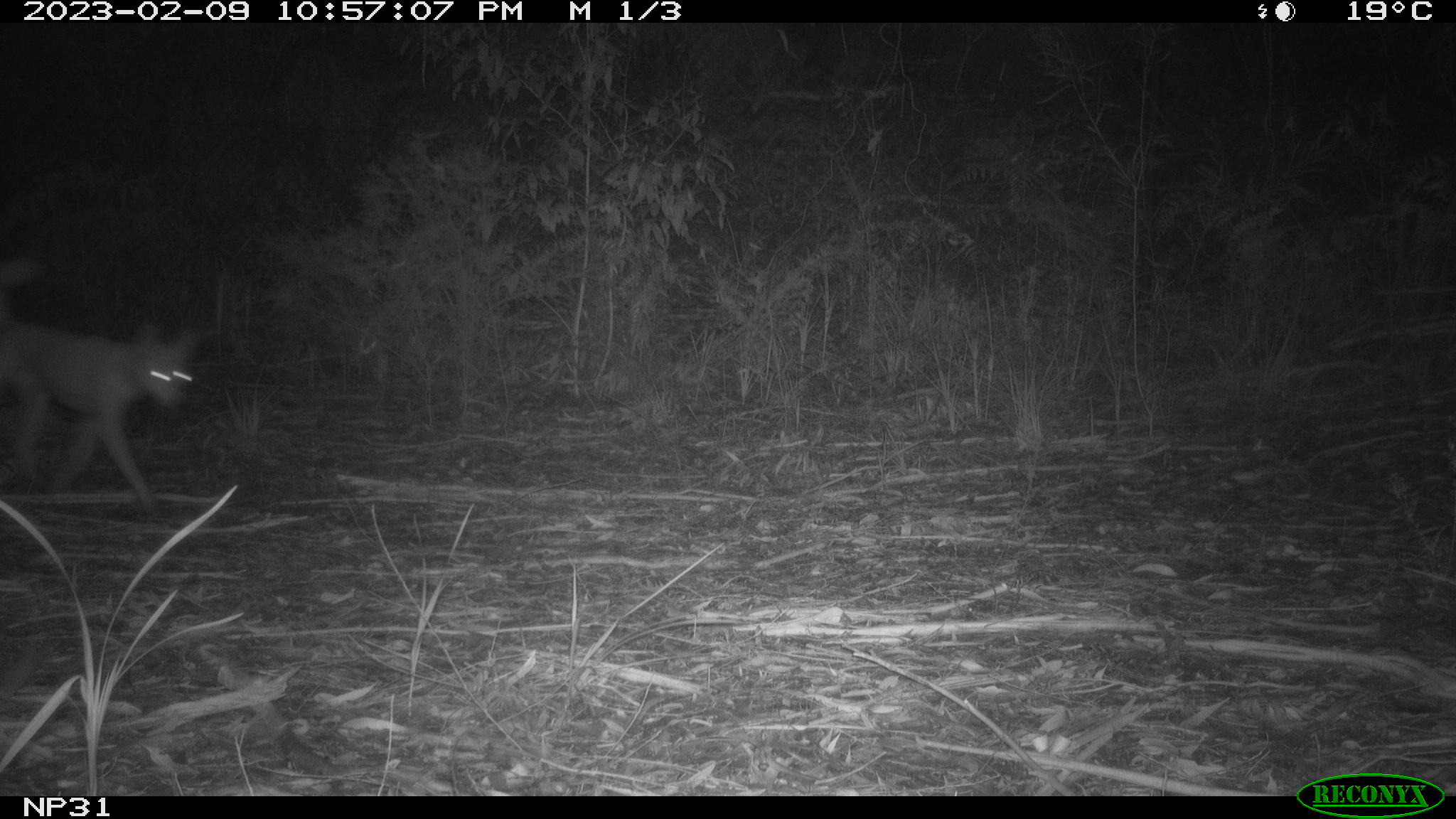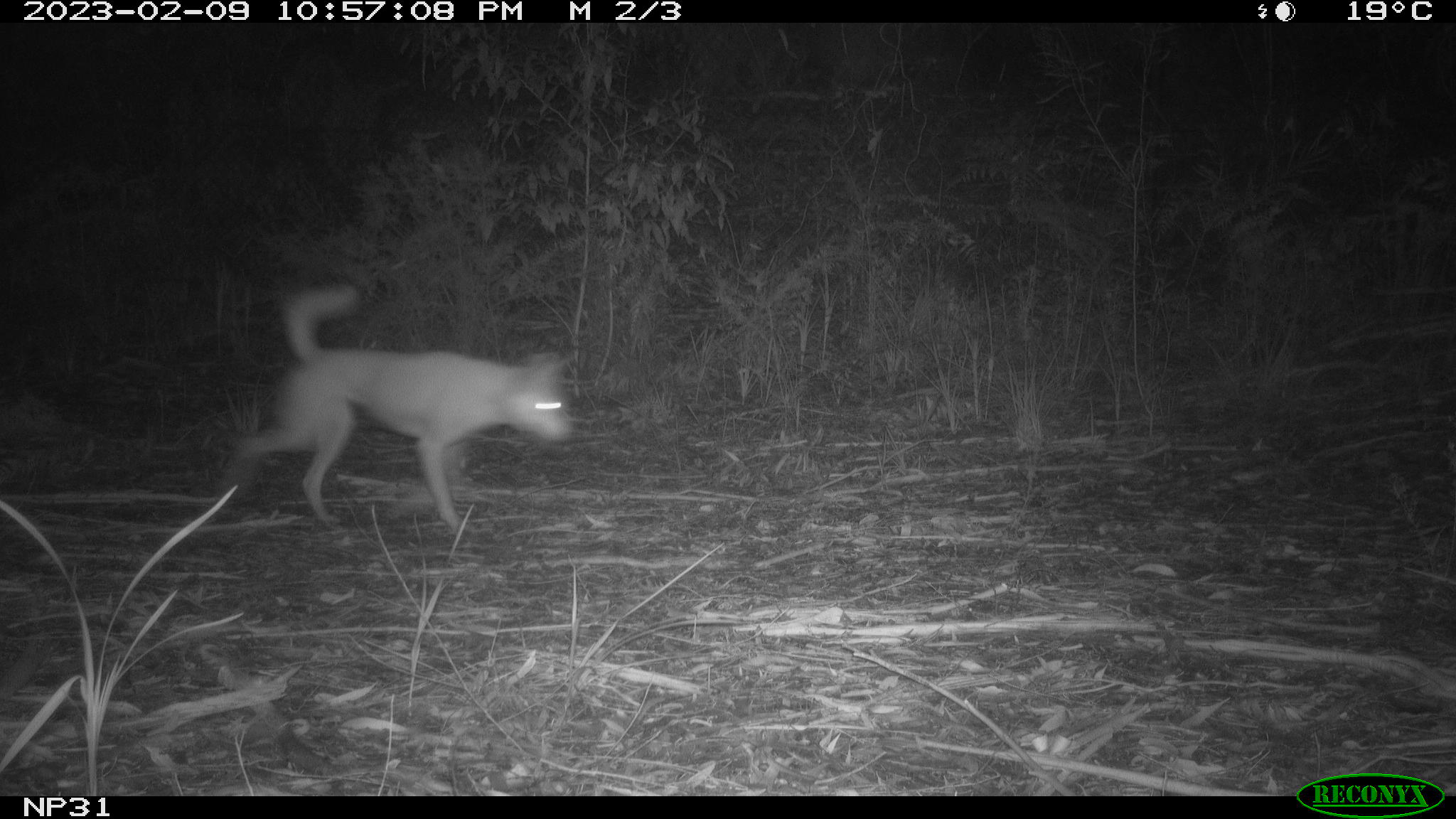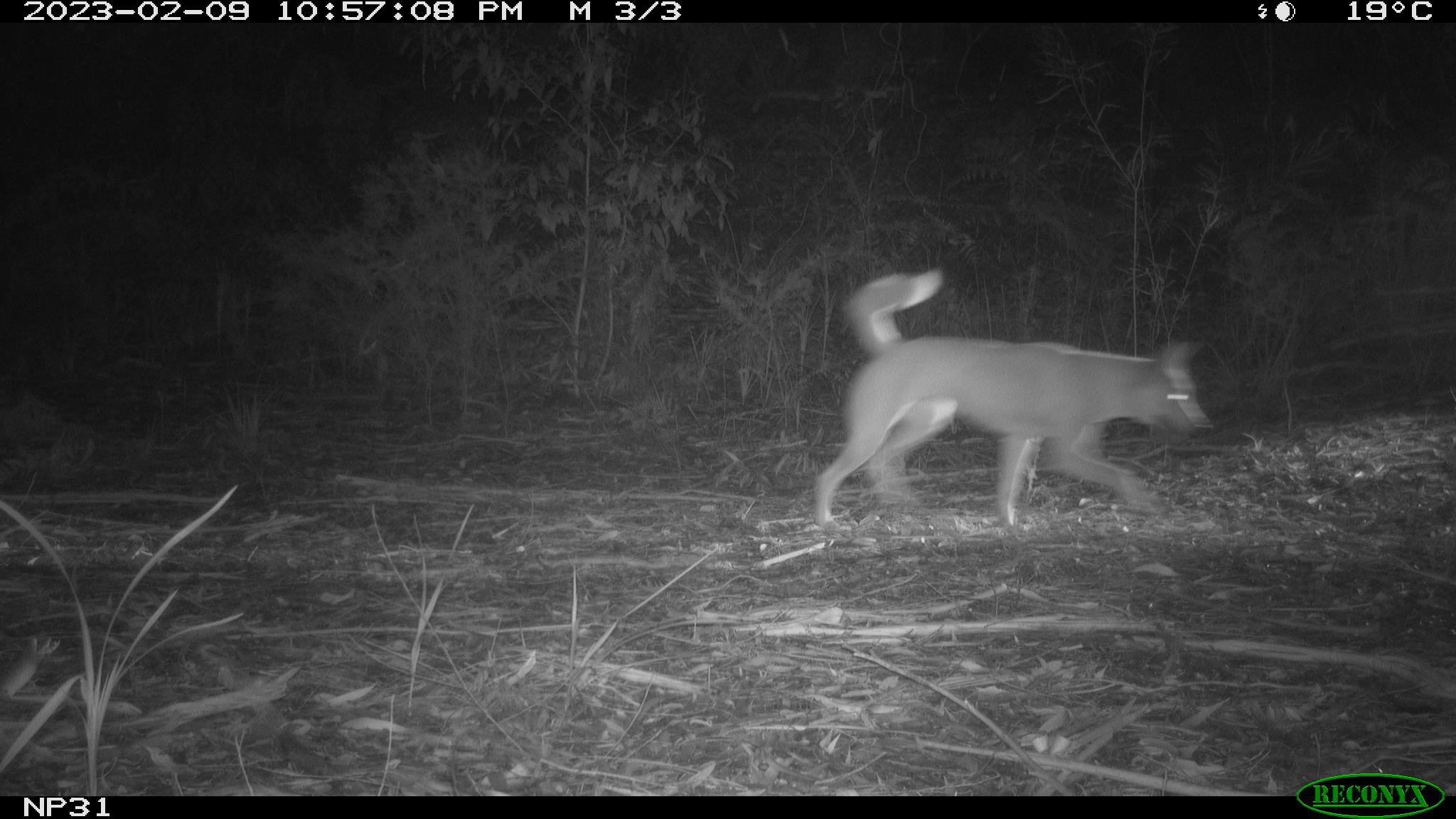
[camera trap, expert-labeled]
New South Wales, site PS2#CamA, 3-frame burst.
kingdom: Animalia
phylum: Chordata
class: Mammalia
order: Carnivora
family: Canidae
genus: Canis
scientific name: Canis familiaris dingo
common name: dingo